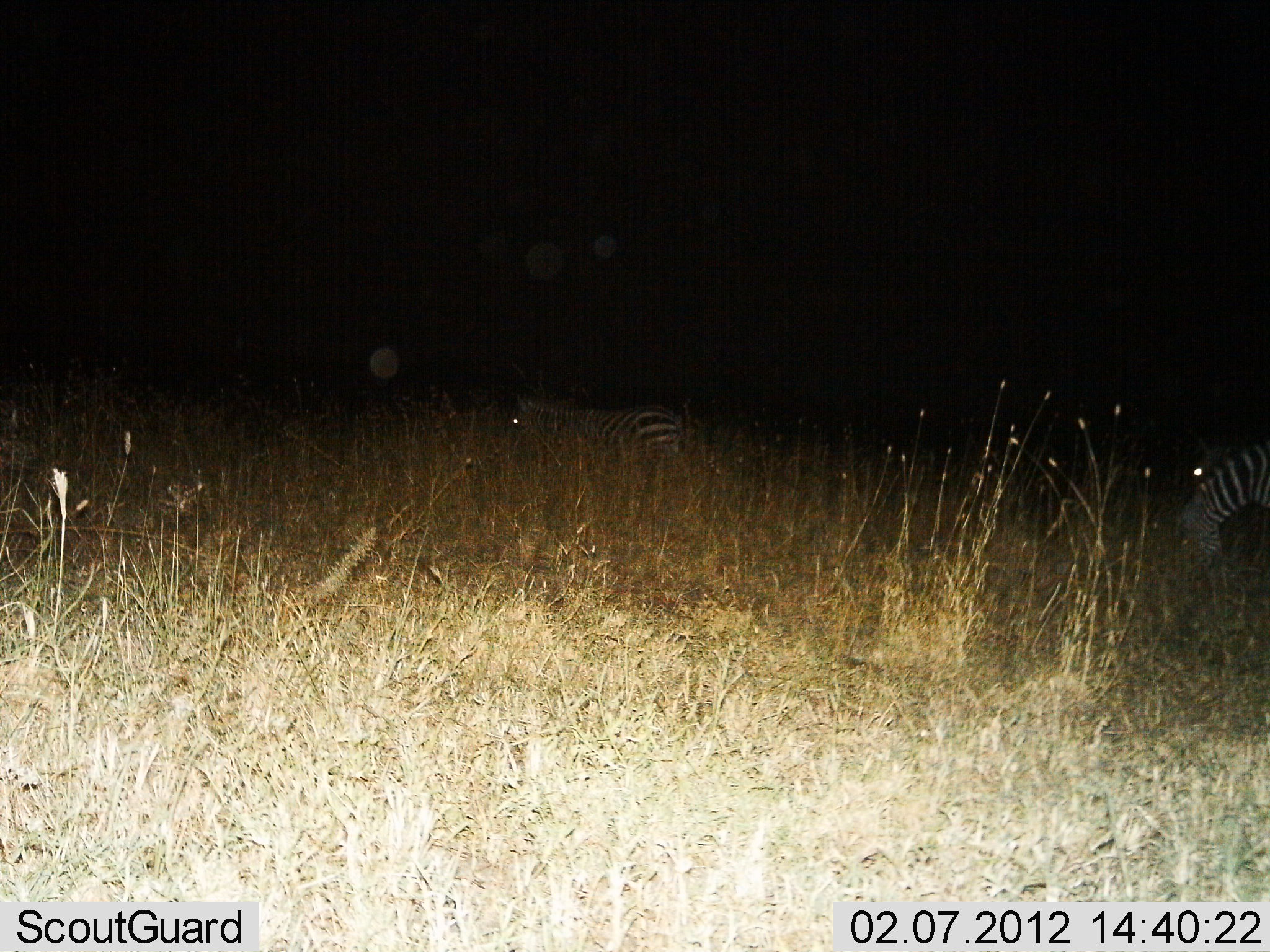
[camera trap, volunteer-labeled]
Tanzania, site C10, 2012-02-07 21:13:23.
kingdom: Animalia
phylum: Chordata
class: Mammalia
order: Perissodactyla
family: Equidae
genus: Equus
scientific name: Equus quagga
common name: plains zebra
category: zebra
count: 2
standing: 61%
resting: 7%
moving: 4%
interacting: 0%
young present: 0%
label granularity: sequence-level